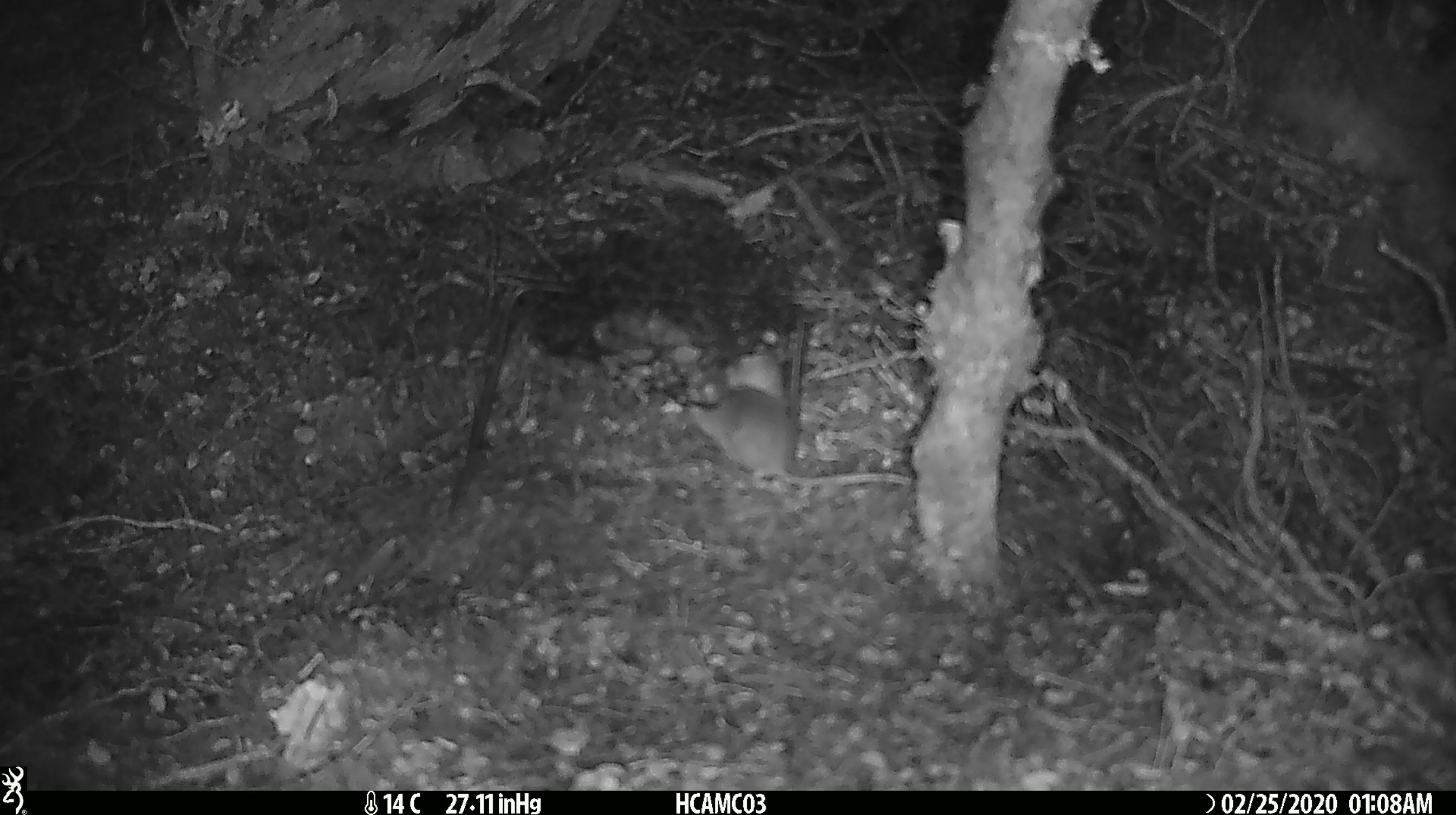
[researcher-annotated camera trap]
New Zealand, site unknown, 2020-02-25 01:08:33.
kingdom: Animalia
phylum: Chordata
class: Mammalia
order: Rodentia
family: Muridae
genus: Mus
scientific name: Mus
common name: mouse